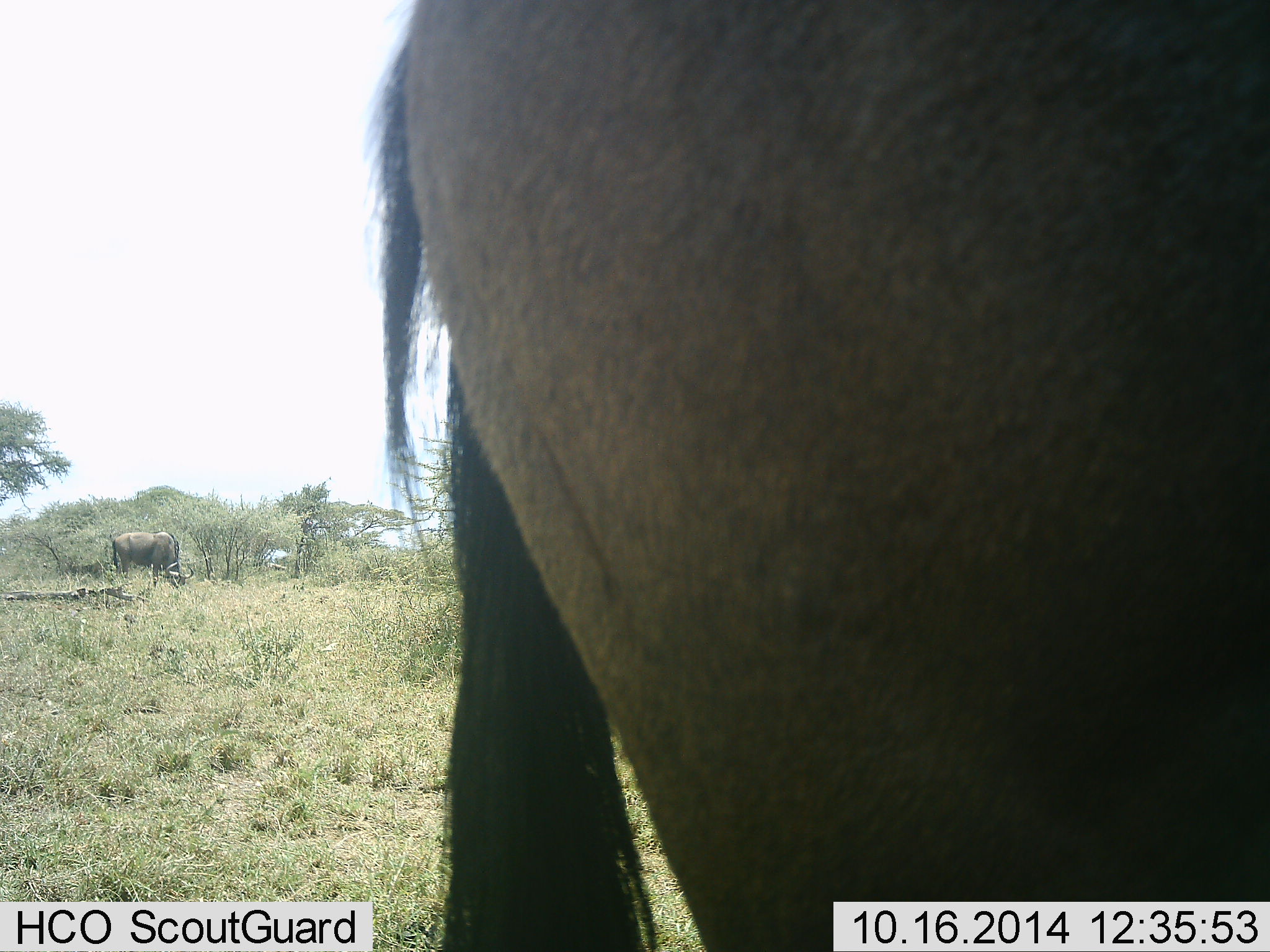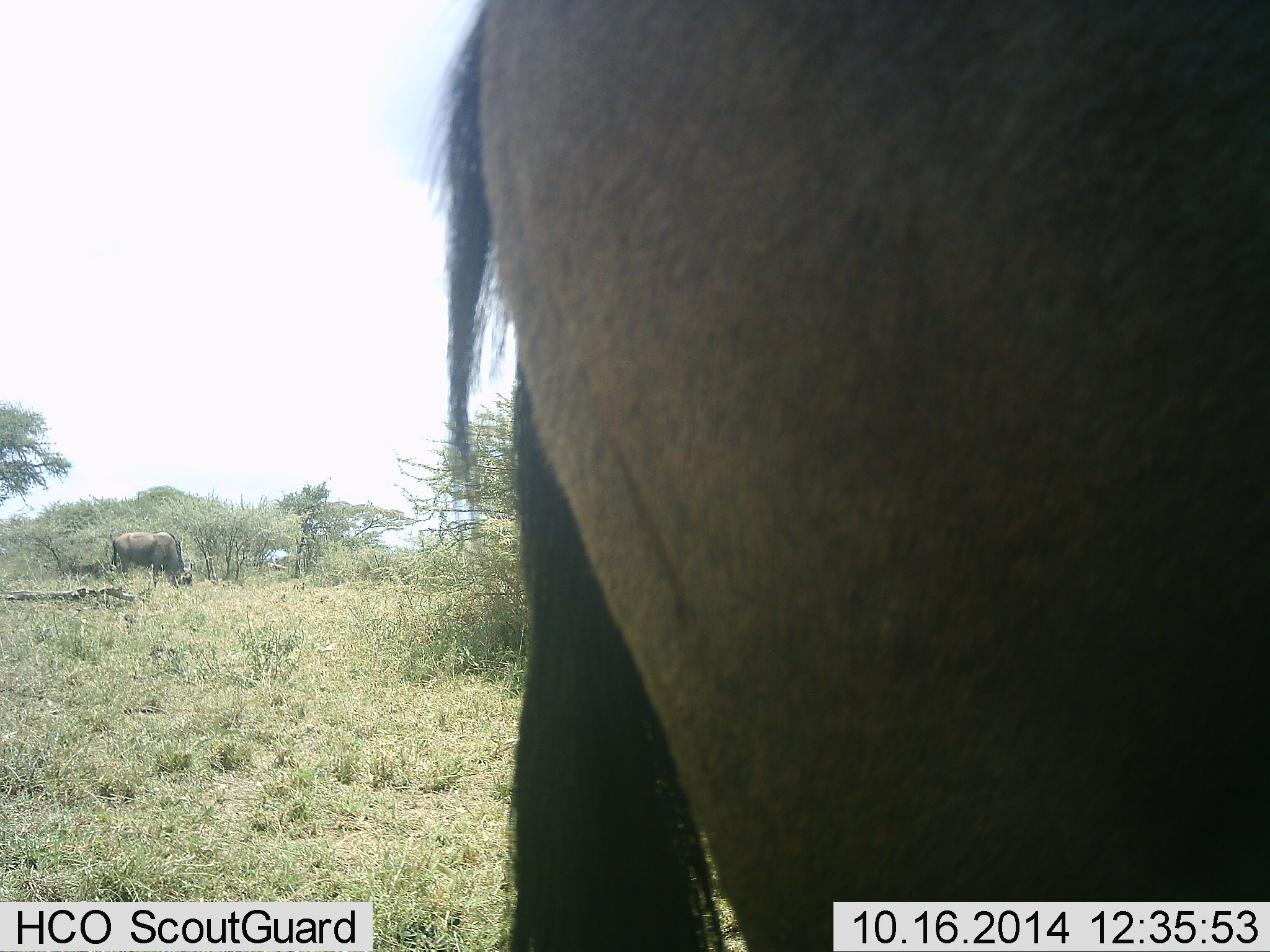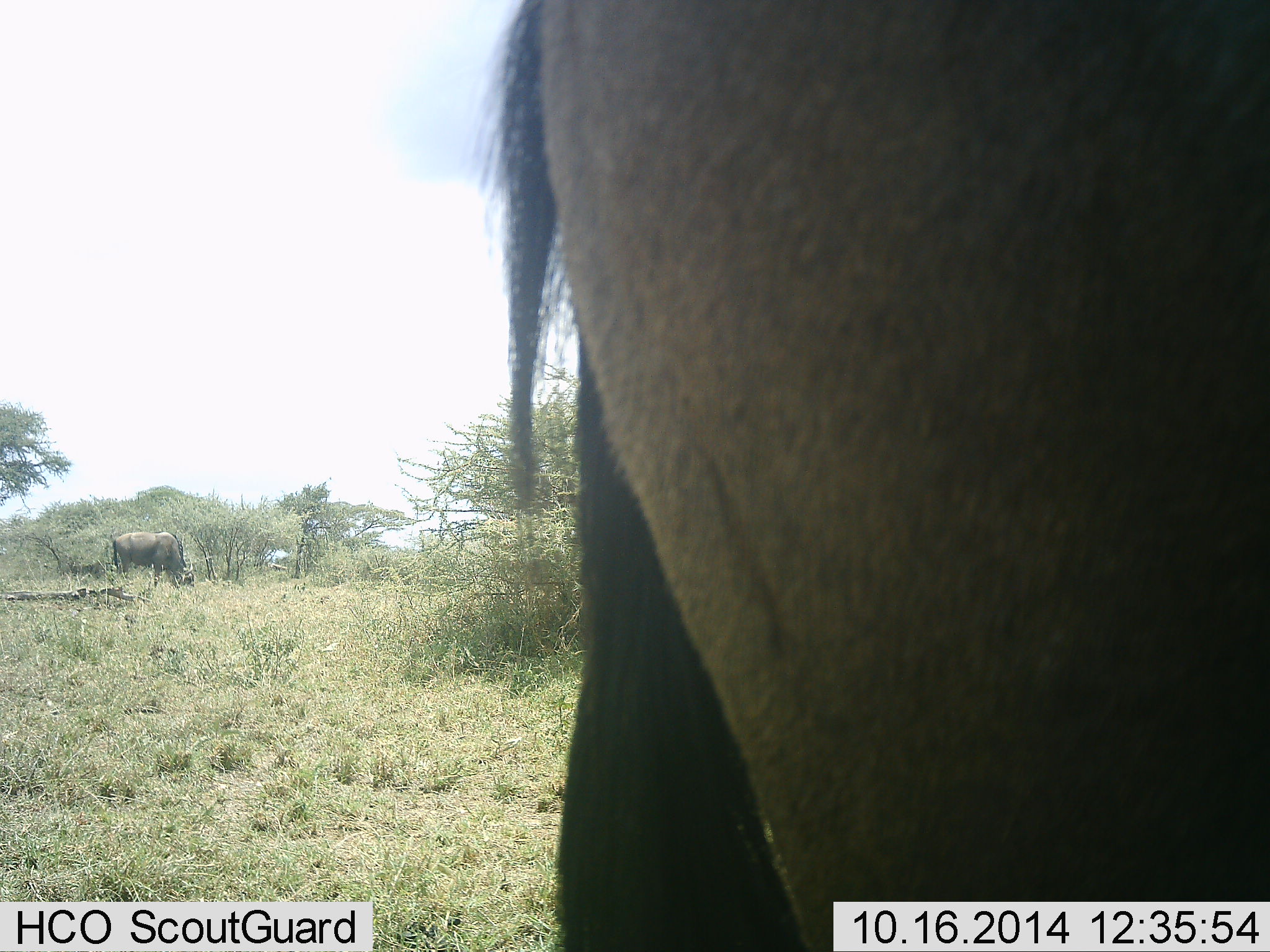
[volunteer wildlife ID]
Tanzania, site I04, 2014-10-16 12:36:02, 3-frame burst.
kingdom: Animalia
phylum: Chordata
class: Mammalia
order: Artiodactyla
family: Bovidae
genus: Connochaetes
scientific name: Connochaetes taurinus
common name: blue wildebeest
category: wildebeest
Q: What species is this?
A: Wildebeest (blue wildebeest) (Connochaetes taurinus).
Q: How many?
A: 2.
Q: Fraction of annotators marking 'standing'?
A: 50%.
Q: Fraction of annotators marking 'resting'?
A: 0%.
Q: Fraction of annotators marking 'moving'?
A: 20%.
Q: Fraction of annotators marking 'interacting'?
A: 0%.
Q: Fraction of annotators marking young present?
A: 0%.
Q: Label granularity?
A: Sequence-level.